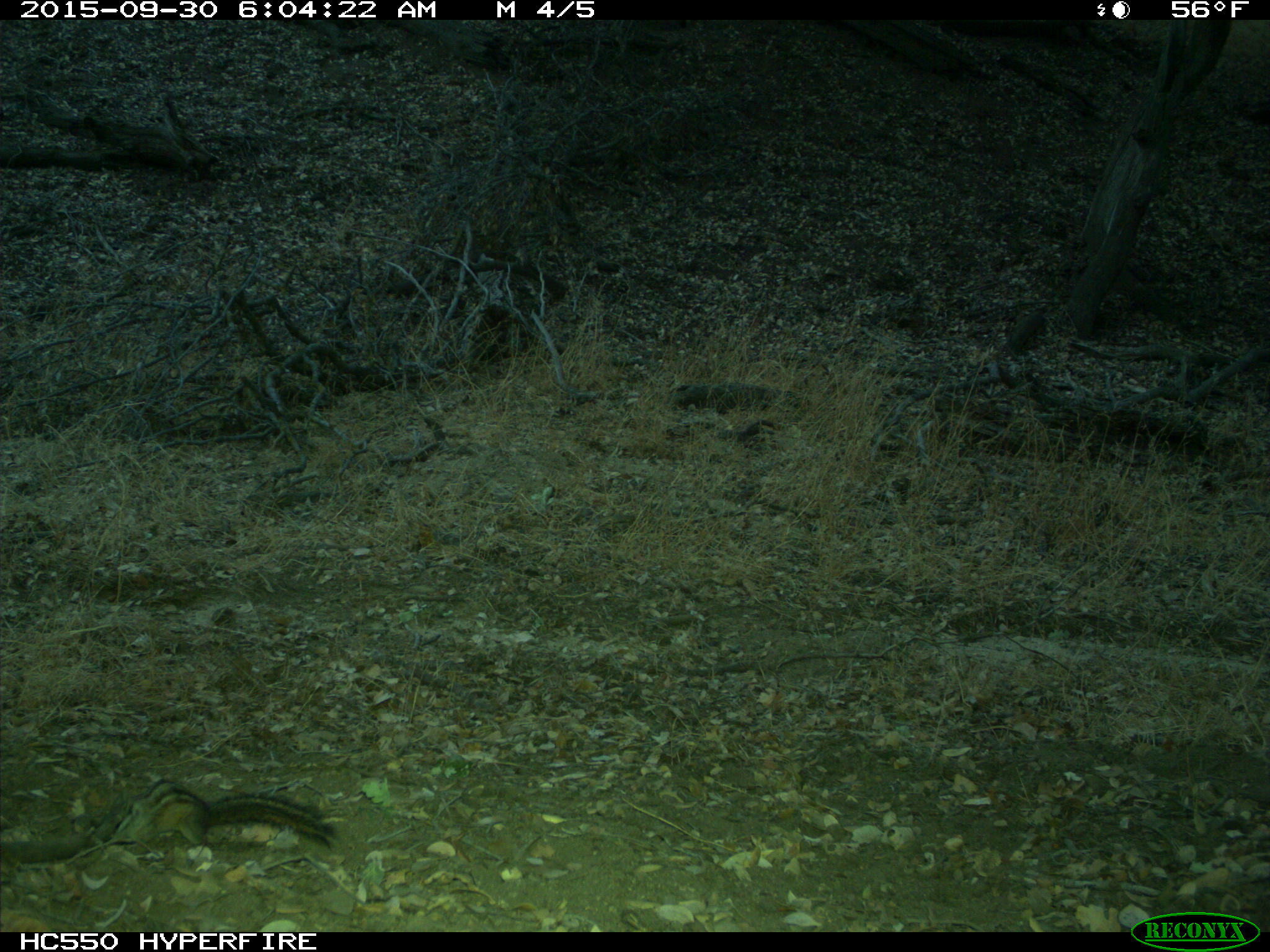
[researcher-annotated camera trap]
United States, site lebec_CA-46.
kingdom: Animalia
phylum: Chordata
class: Mammalia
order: Rodentia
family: Sciuridae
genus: Tamias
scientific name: Tamias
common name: chipmunk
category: unidentified chipmunk